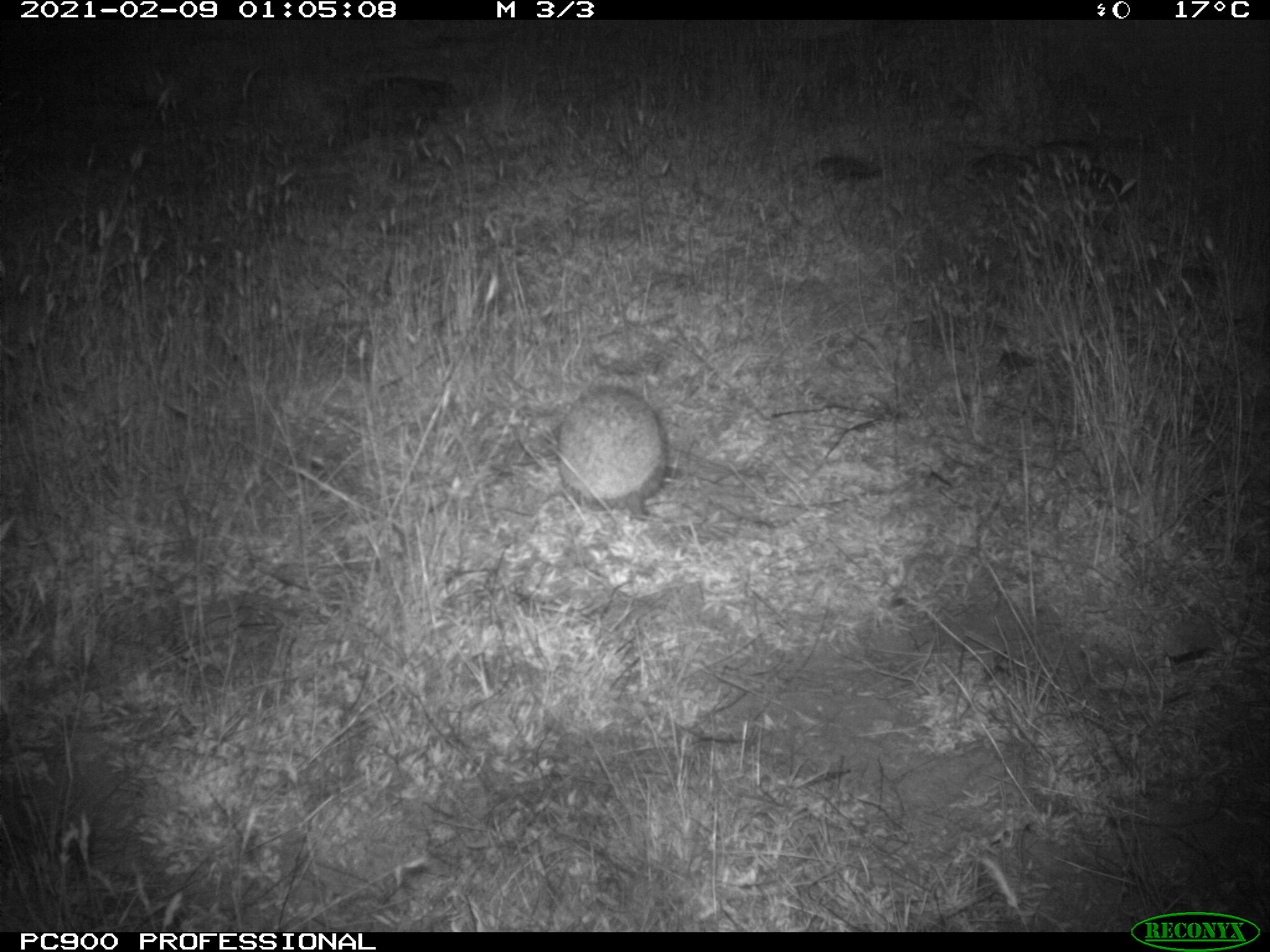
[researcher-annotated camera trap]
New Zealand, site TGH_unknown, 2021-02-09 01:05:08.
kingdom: Animalia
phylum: Chordata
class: Mammalia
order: Eulipotyphla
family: Erinaceidae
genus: Erinaceus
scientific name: Erinaceus europaeus europaeus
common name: european hedgehog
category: hedgehog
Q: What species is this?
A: Hedgehog (european hedgehog) (Erinaceus europaeus europaeus).